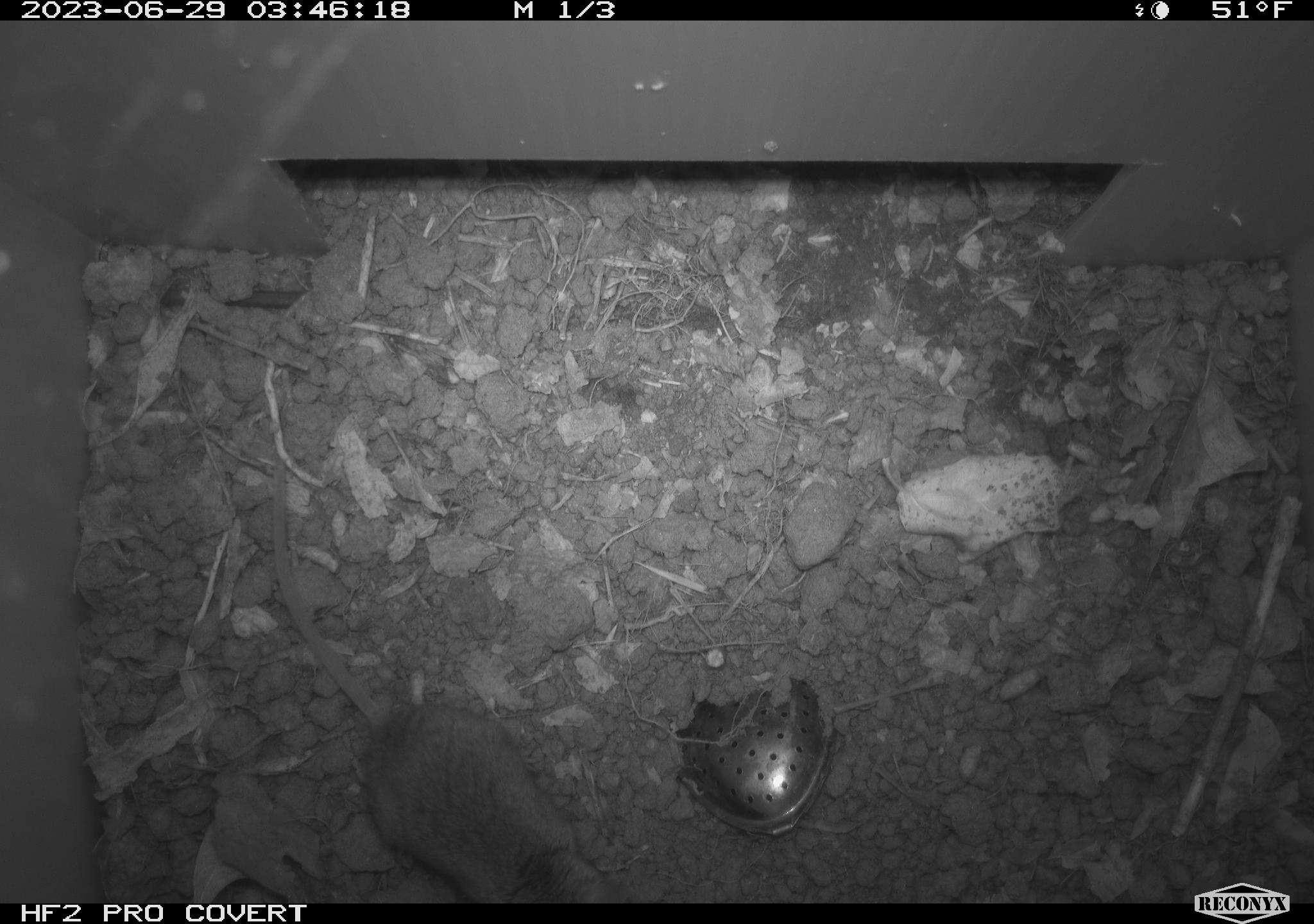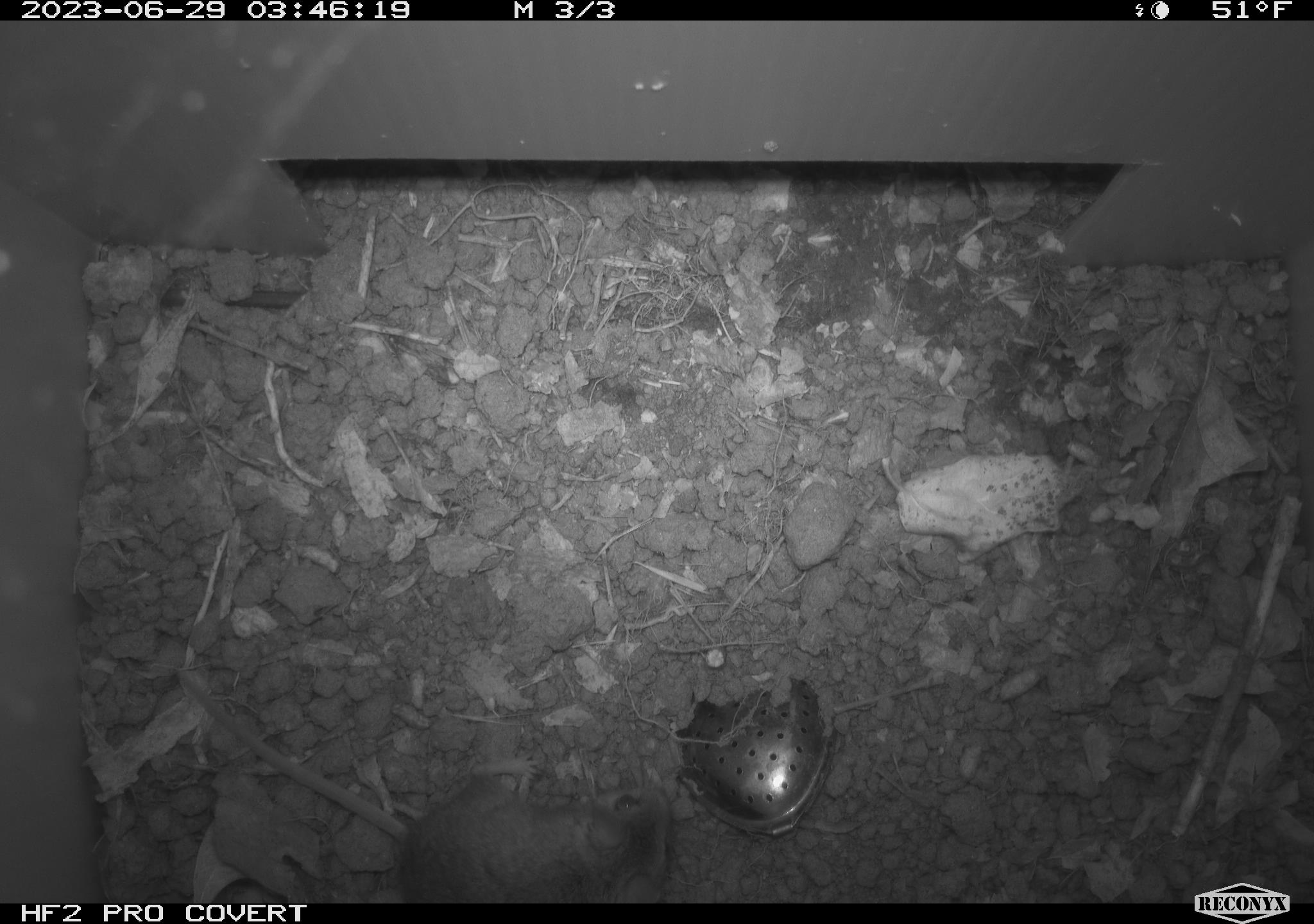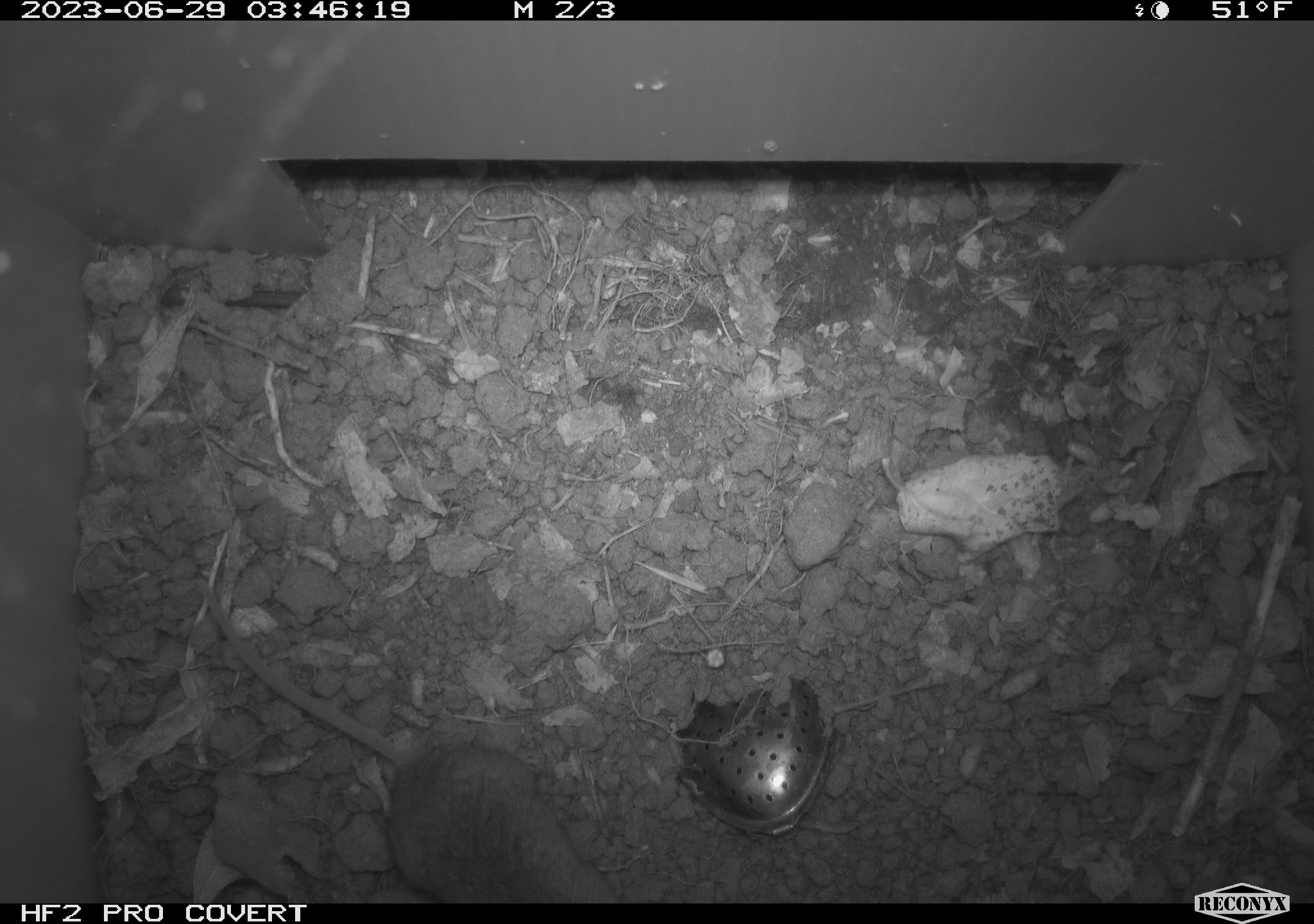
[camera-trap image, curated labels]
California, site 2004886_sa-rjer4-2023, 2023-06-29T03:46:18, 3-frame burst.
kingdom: Animalia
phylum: Chordata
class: Mammalia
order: Rodentia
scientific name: Rodentia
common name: mouse species